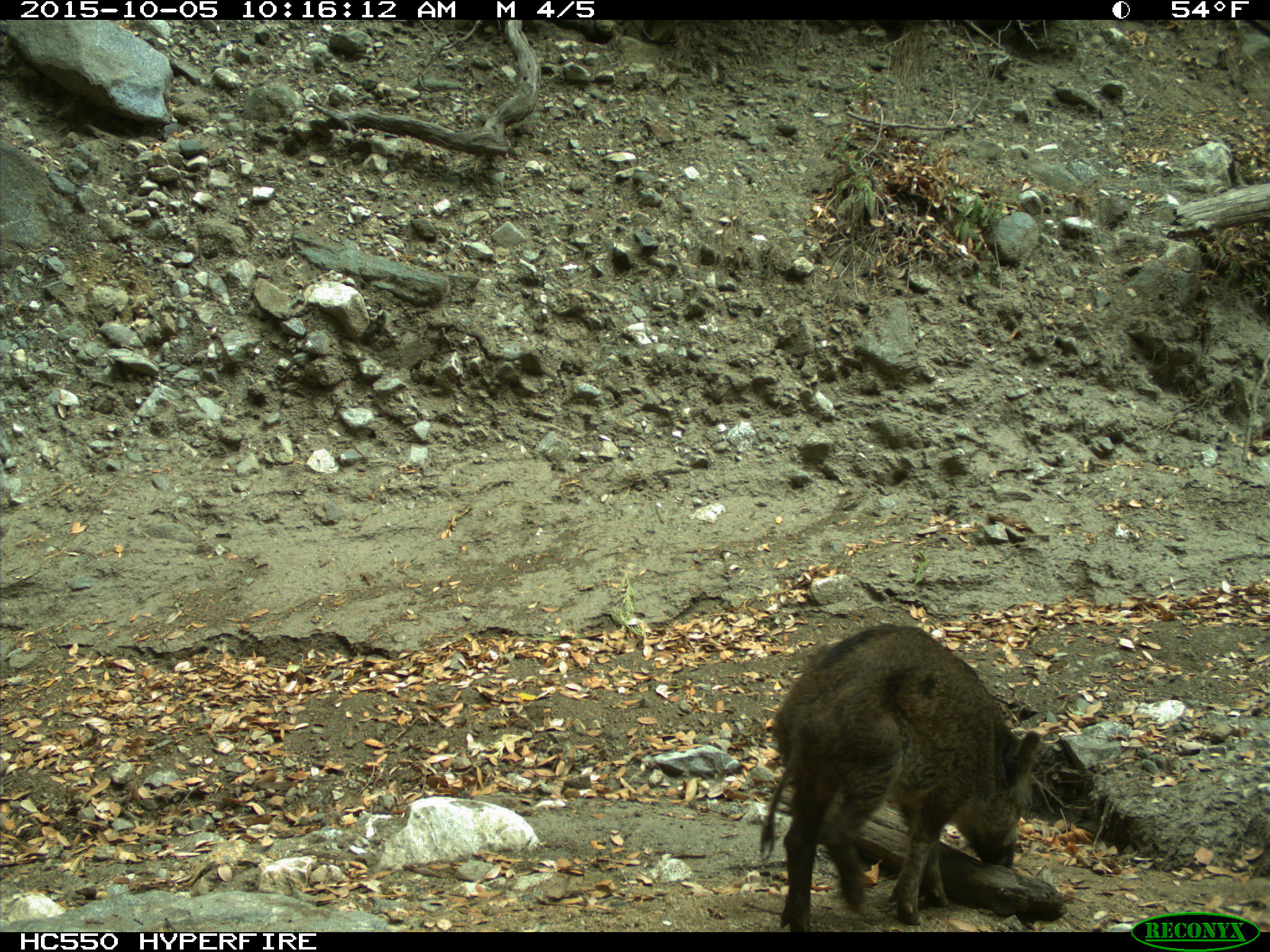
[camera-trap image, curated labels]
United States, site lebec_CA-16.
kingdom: Animalia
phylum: Chordata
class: Mammalia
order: Artiodactyla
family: Suidae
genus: Sus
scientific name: Sus scrofa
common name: wild boar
Sus scrofa (wild boar).